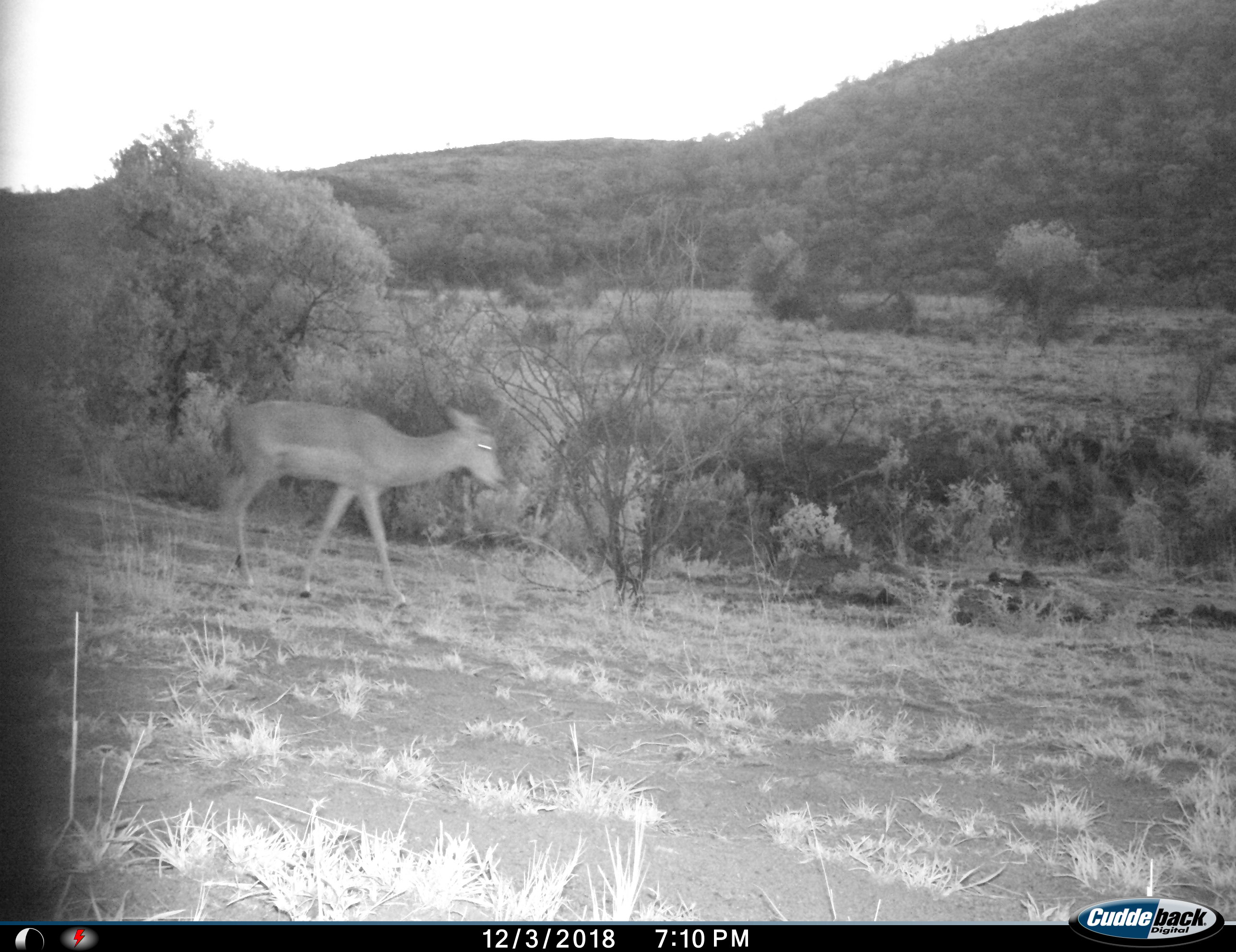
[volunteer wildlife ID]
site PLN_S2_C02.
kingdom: Animalia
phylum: Chordata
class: Mammalia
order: Artiodactyla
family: Bovidae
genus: Aepyceros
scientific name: Aepyceros melampus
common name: impala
Impala (Aepyceros melampus), count 1. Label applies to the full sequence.